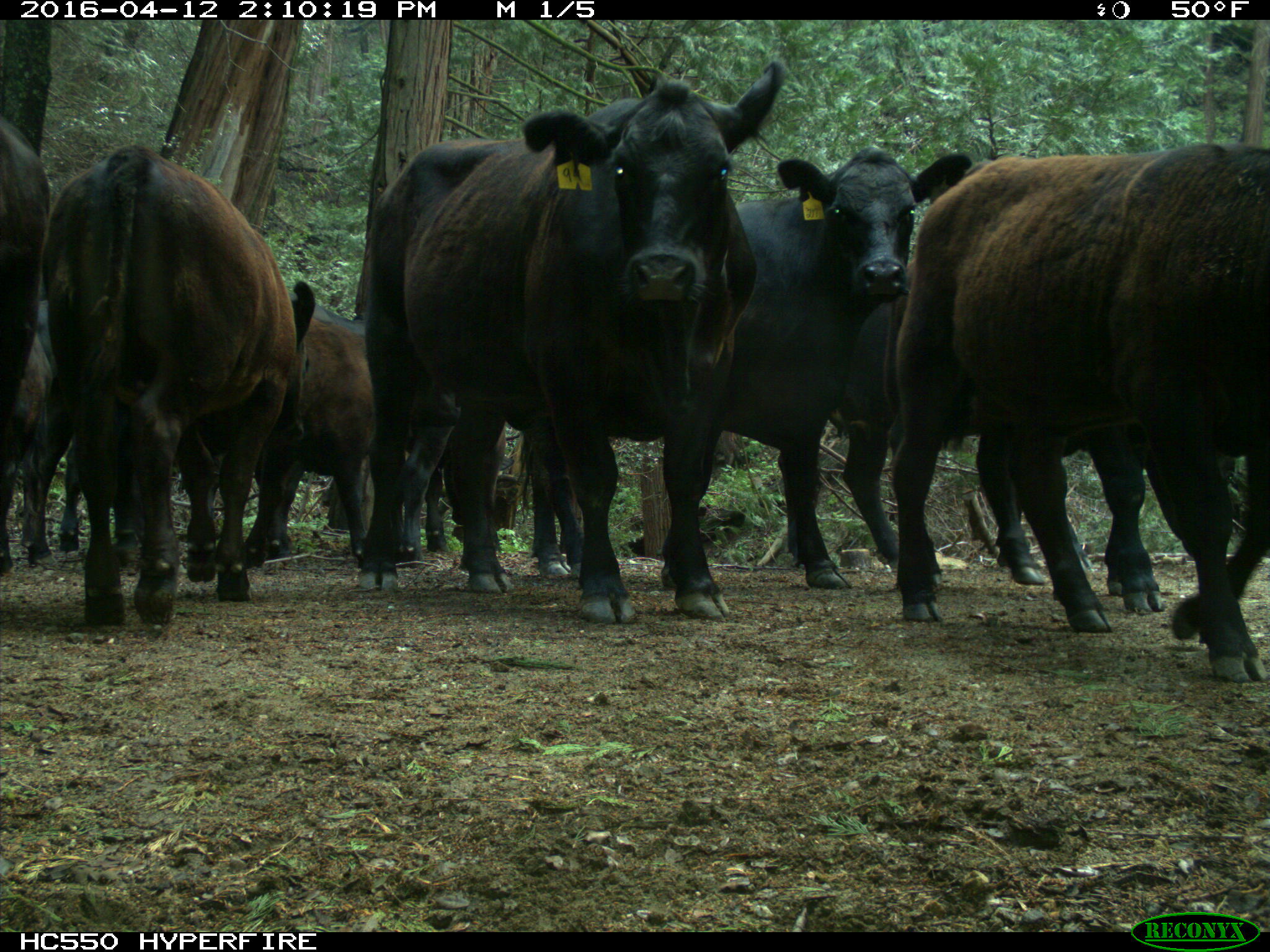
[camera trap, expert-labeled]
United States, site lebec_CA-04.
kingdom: Animalia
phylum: Chordata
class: Mammalia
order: Artiodactyla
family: Bovidae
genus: Bos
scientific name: Bos taurus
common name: domestic cow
Bos taurus (domestic cow).